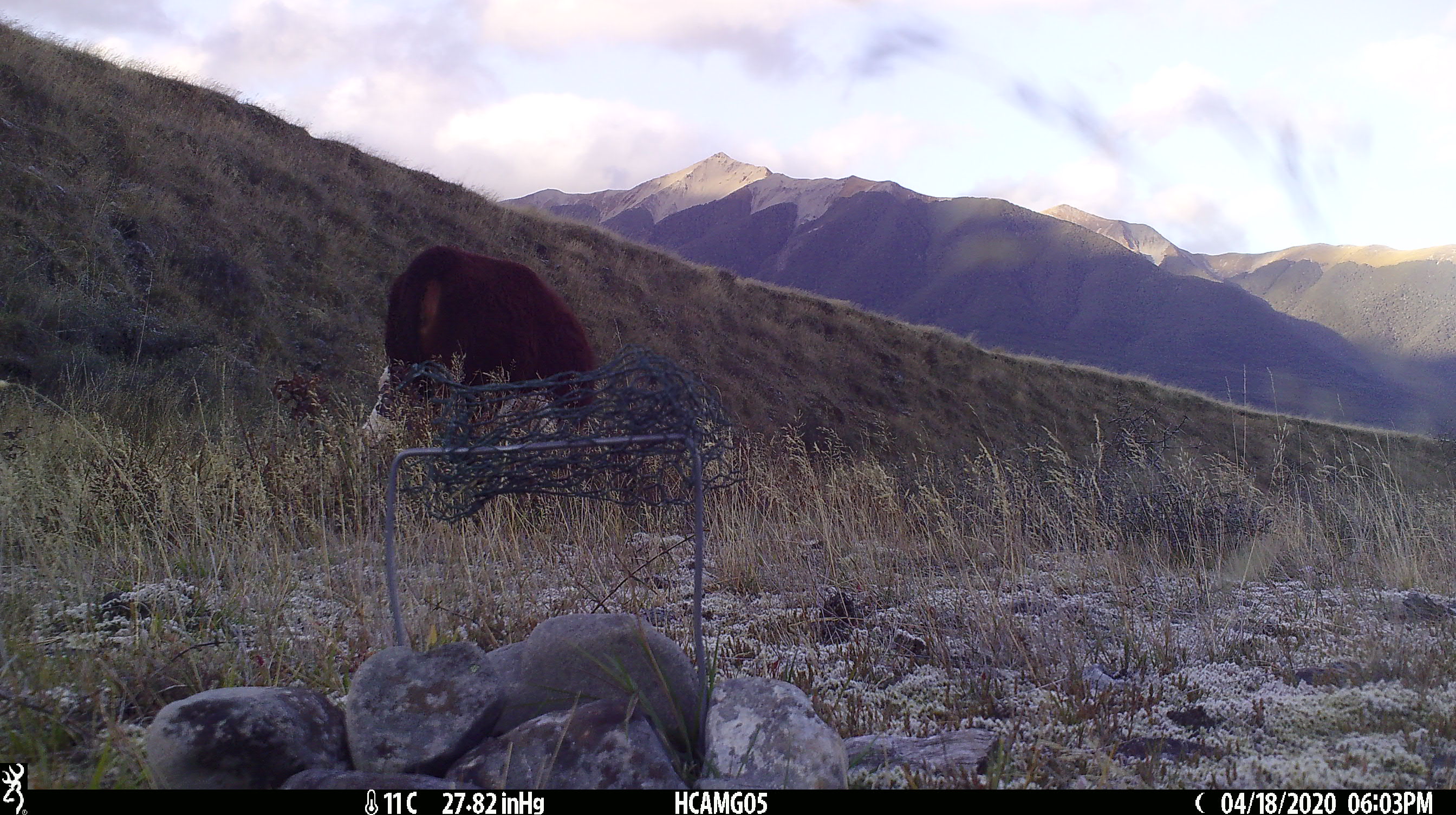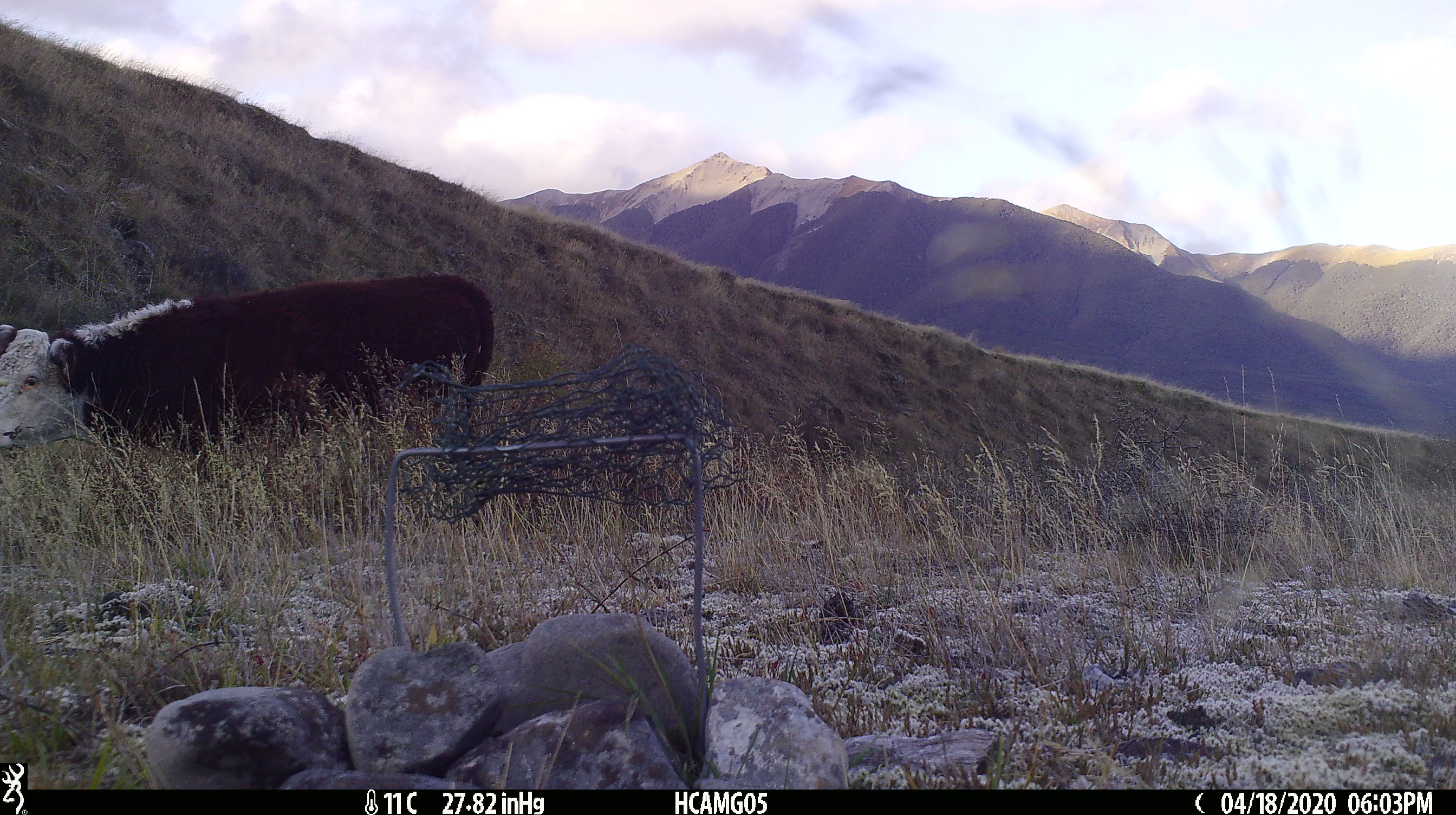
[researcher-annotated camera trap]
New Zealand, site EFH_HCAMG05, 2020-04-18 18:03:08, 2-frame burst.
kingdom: Animalia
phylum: Chordata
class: Mammalia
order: Artiodactyla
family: Bovidae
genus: Bos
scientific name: Bos taurus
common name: domestic cow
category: cow